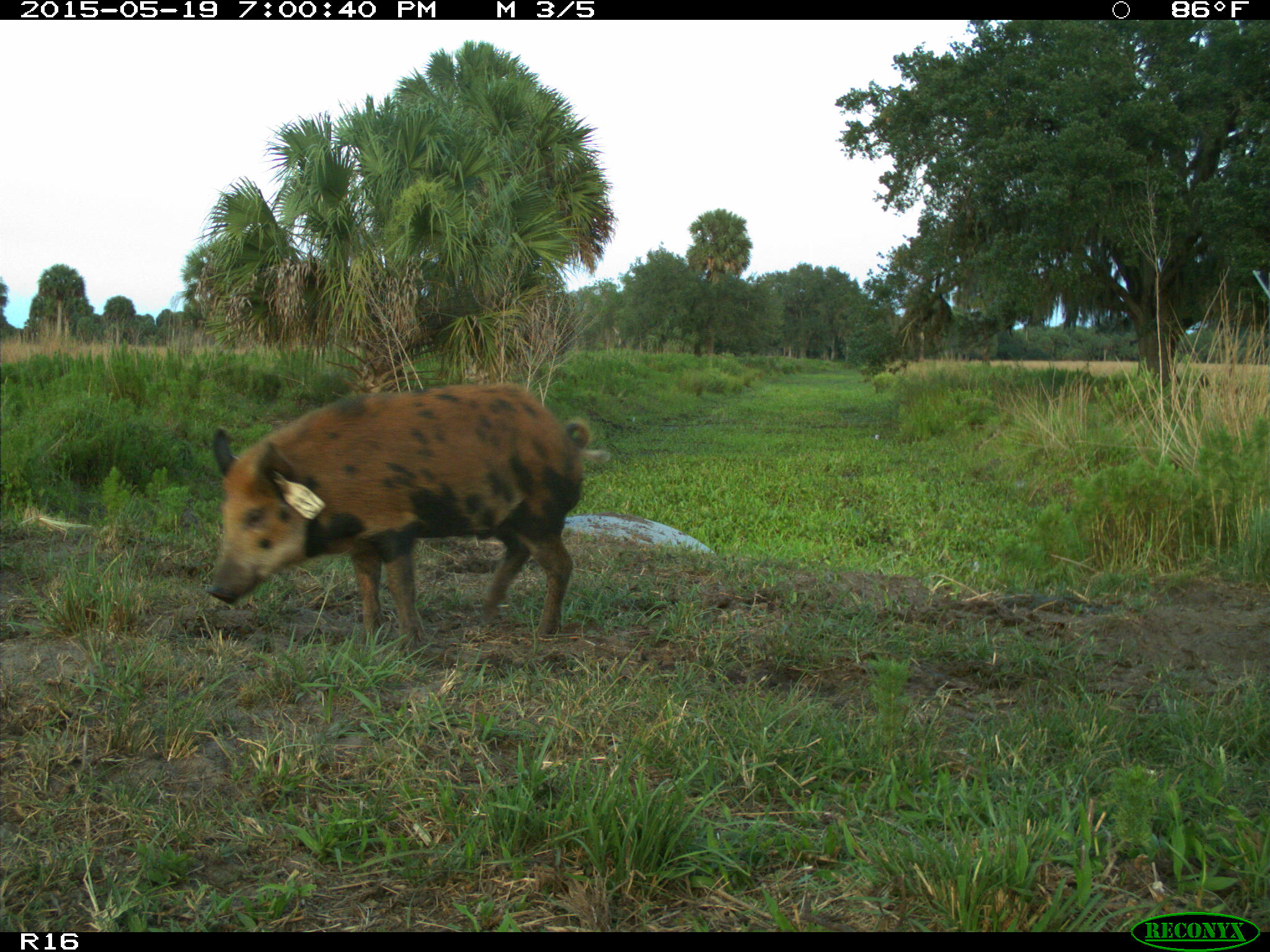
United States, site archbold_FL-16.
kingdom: Animalia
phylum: Chordata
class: Mammalia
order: Artiodactyla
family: Suidae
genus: Sus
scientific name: Sus scrofa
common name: wild boar